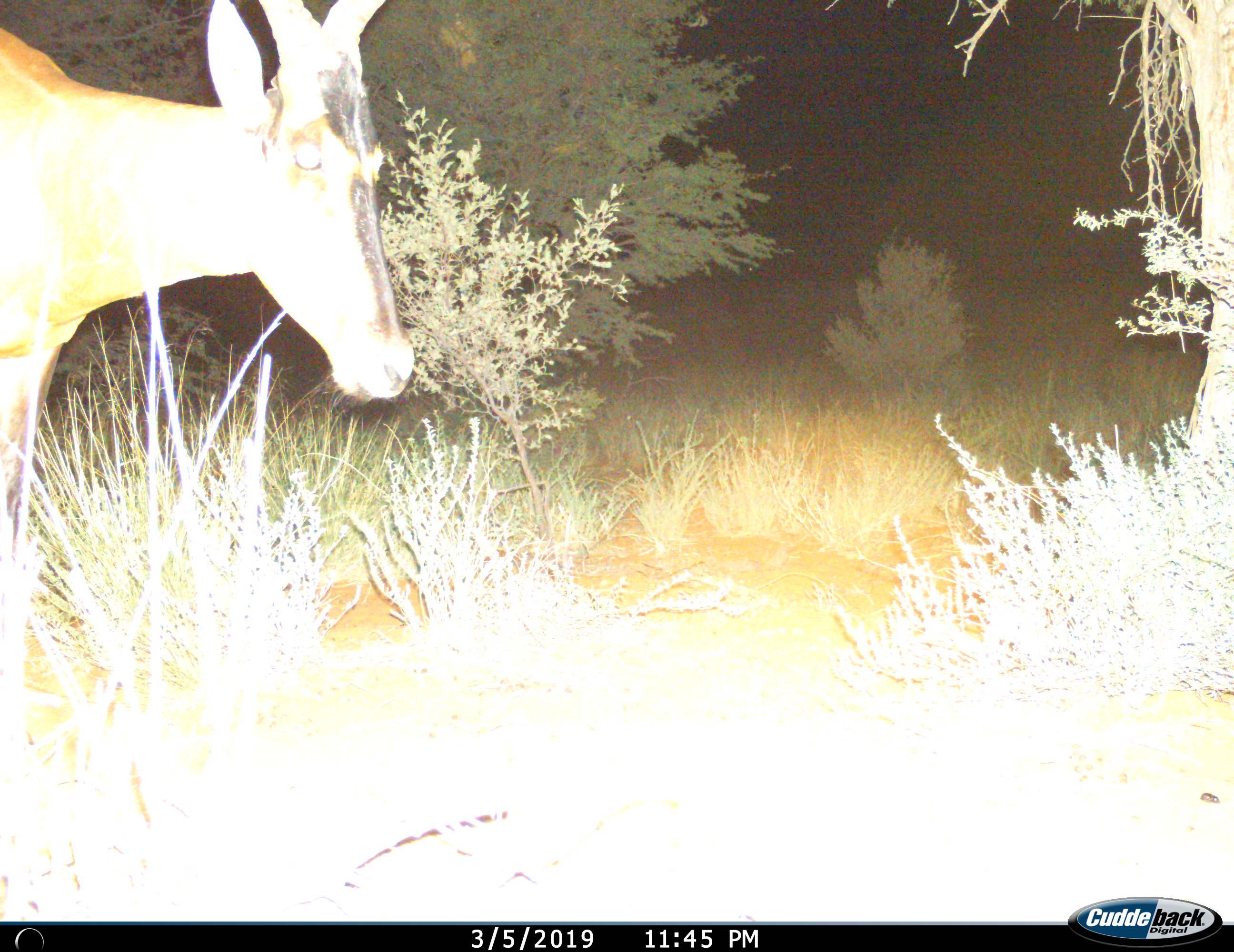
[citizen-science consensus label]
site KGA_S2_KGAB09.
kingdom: Animalia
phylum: Chordata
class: Mammalia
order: Artiodactyla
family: Bovidae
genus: Alcelaphus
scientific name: Alcelaphus buselaphus caama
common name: red hartebeest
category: hartebeestred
Hartebeestred (red hartebeest) (Alcelaphus buselaphus caama), count 1. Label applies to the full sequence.